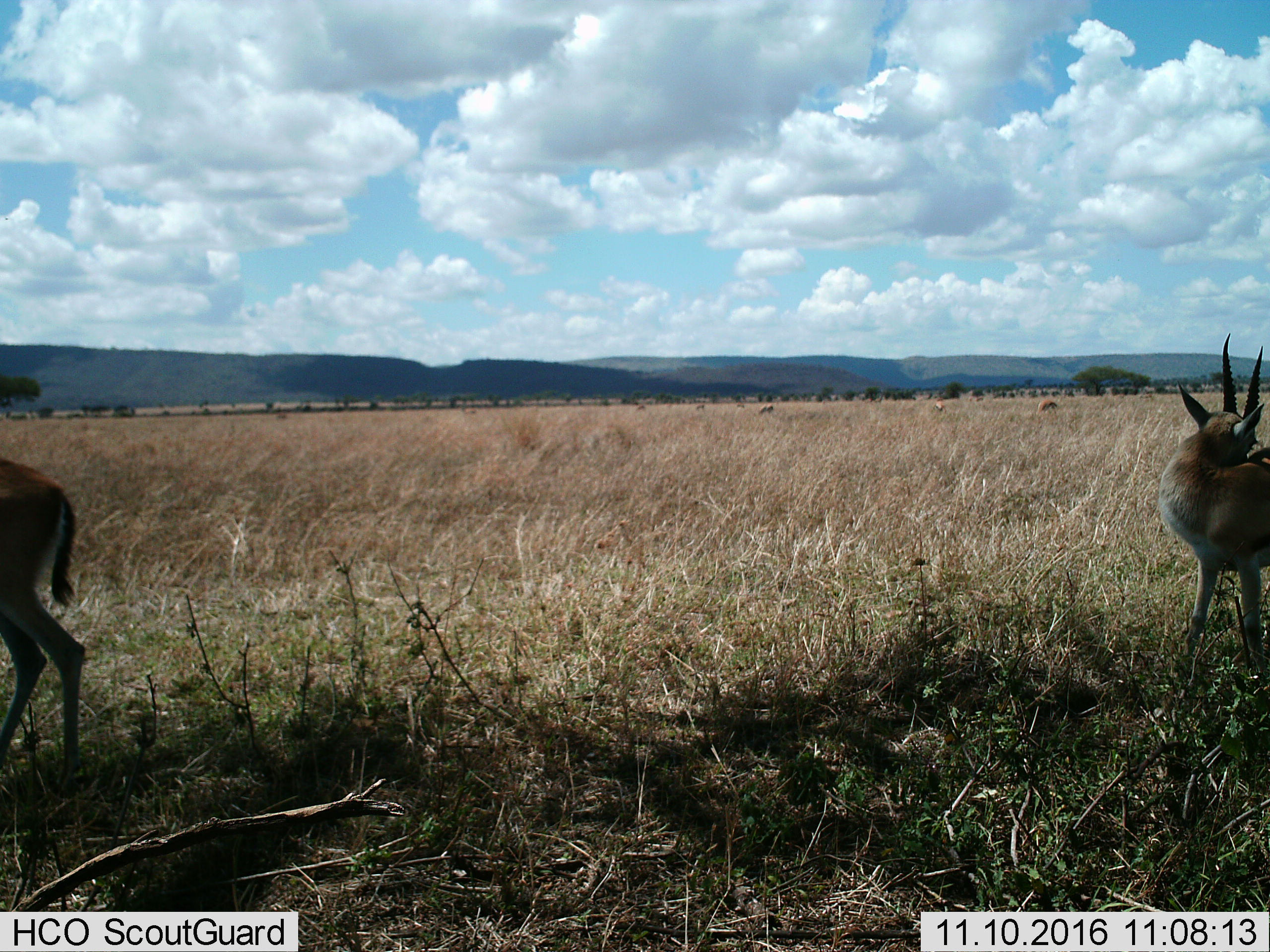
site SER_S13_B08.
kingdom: Animalia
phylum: Chordata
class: Mammalia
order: Artiodactyla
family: Bovidae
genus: Eudorcas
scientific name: Eudorcas thomsonii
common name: thomson's gazelle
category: gazellethomsons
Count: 2.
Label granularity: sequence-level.